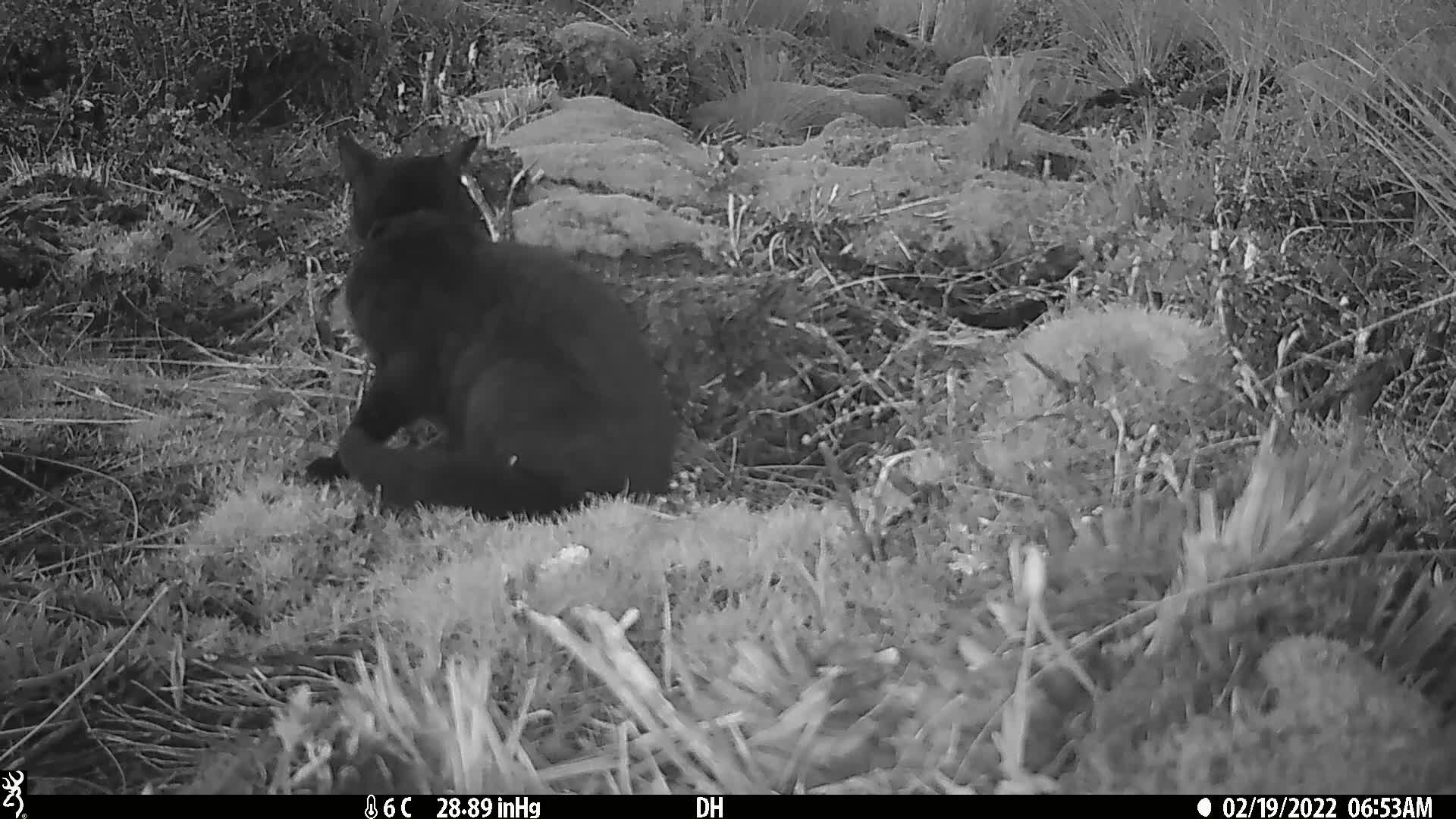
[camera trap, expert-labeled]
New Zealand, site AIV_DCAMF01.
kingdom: Animalia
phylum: Chordata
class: Mammalia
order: Carnivora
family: Felidae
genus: Felis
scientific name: Felis catus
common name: domestic cat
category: cat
Cat (domestic cat) (Felis catus).